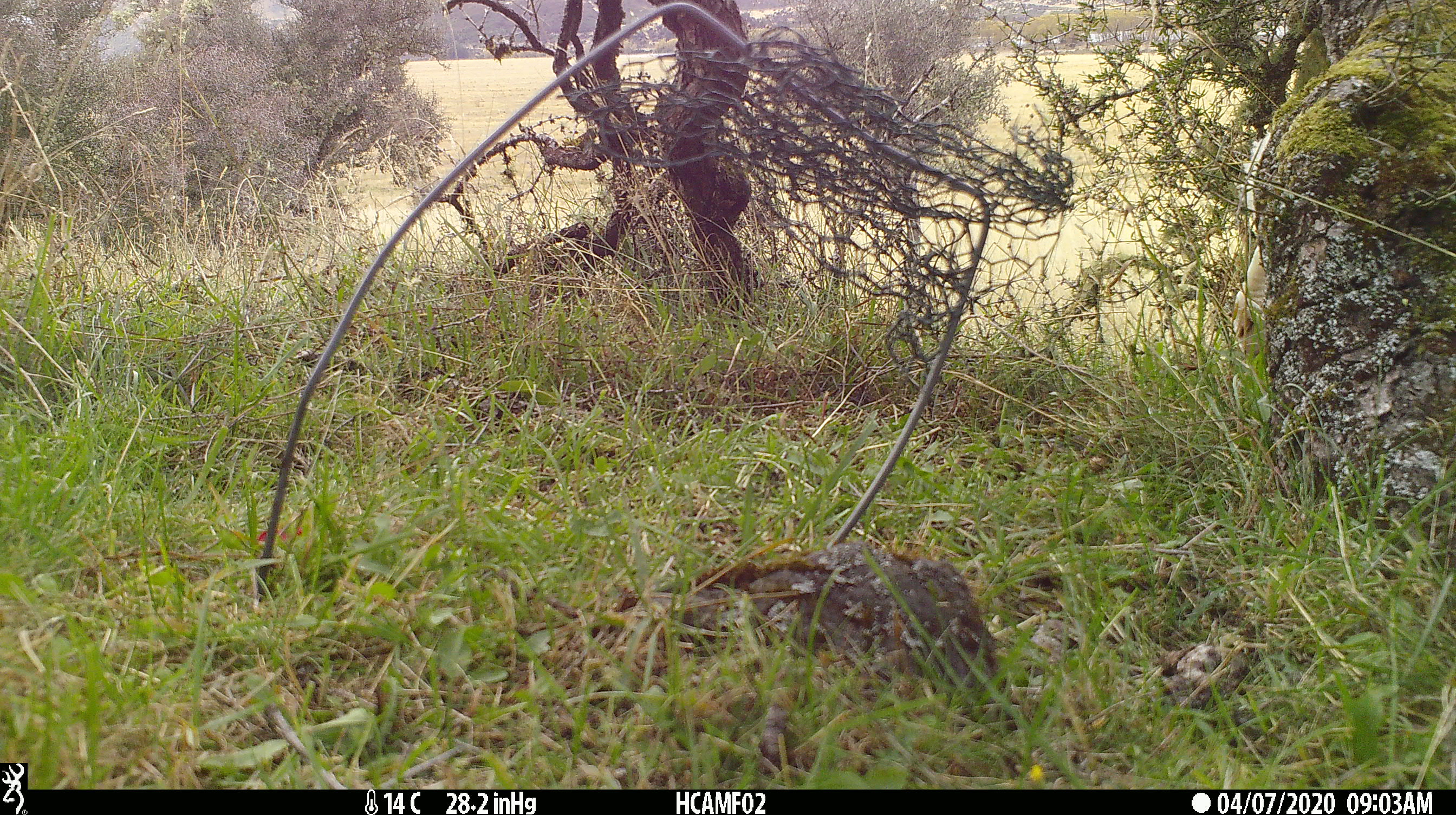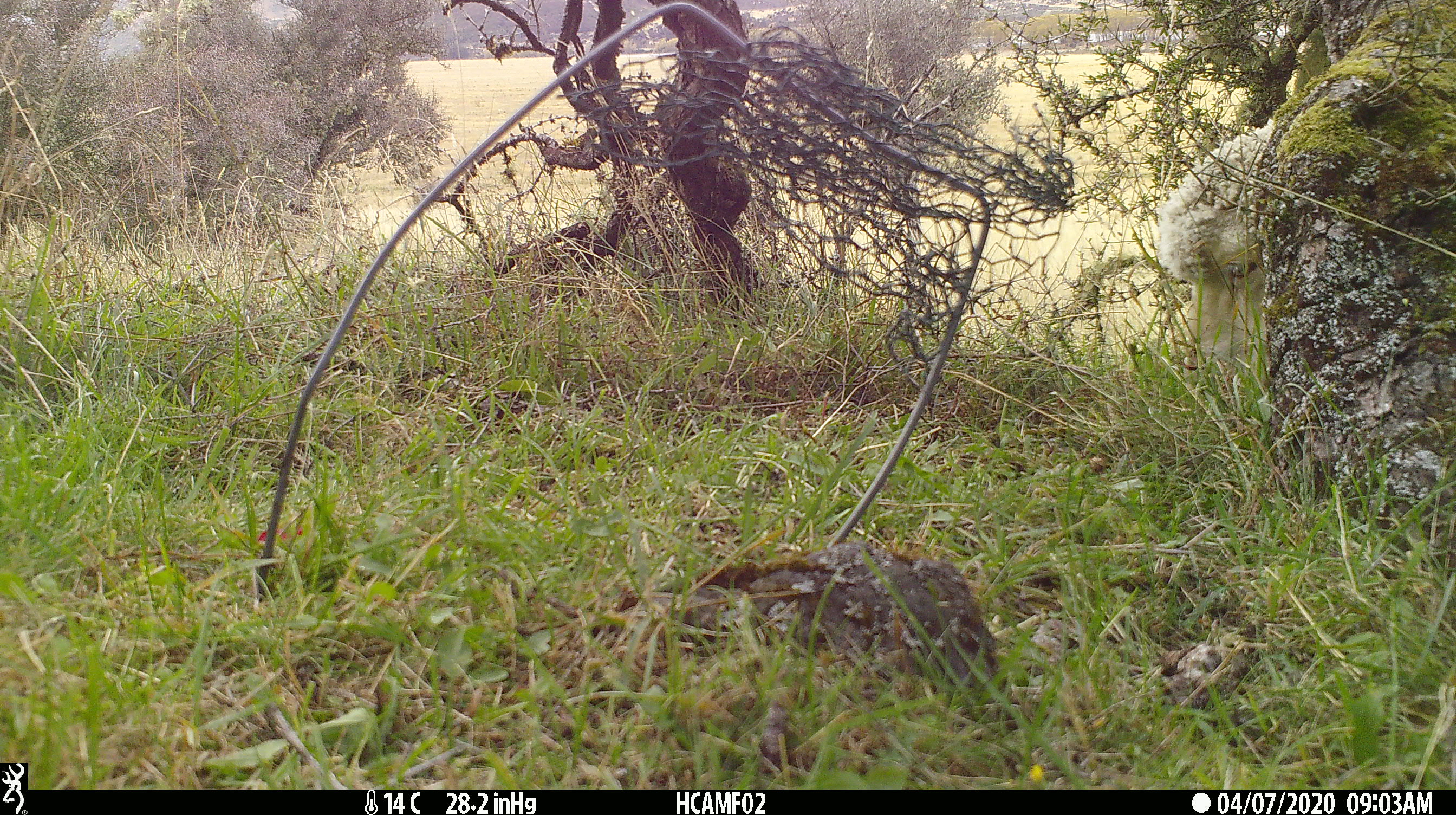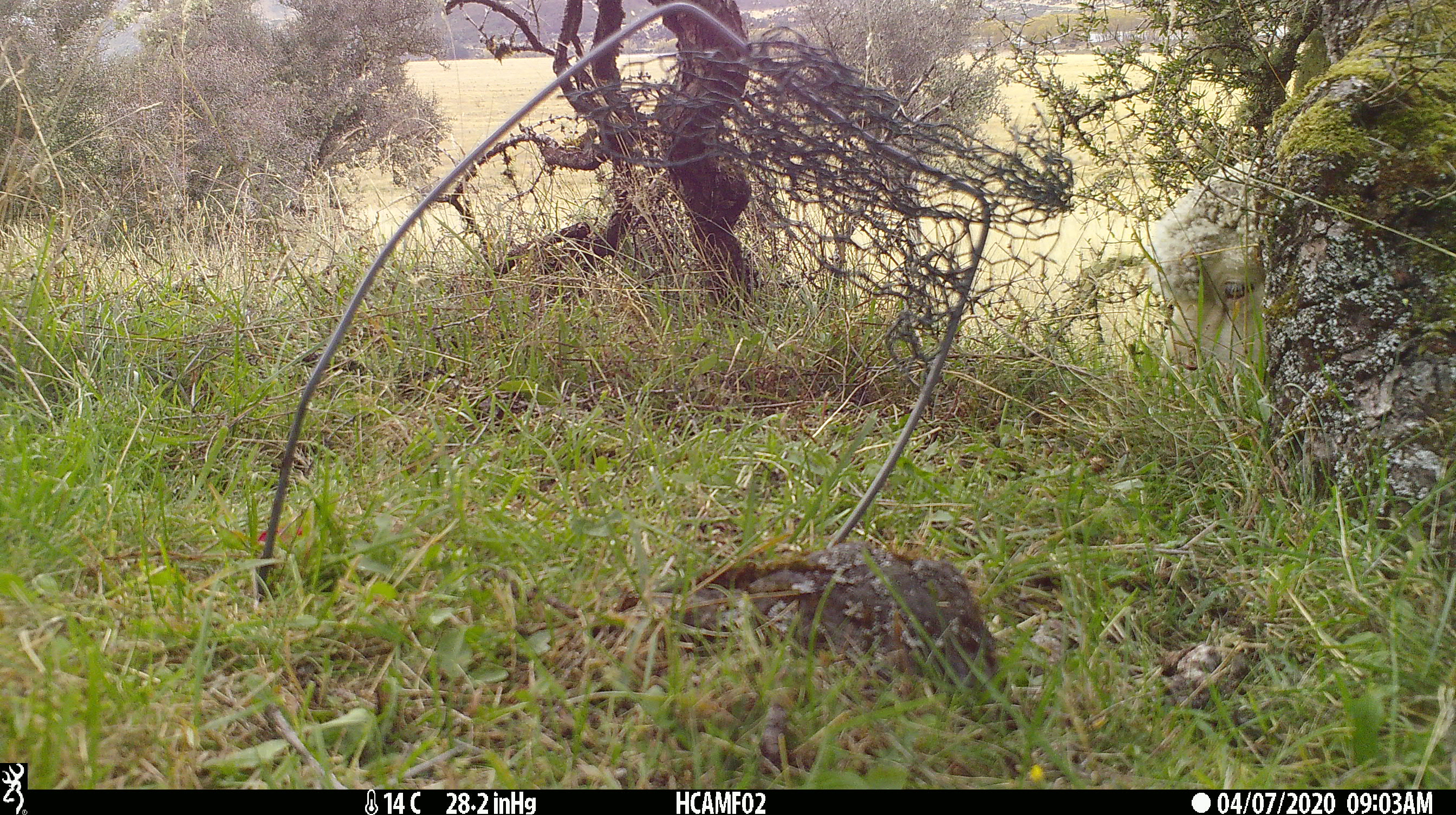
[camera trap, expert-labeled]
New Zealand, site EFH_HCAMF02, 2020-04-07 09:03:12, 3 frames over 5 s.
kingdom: Animalia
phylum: Chordata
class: Mammalia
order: Artiodactyla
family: Bovidae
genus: Ovis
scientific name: Ovis aries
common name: domestic sheep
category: sheep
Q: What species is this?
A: Sheep (domestic sheep) (Ovis aries).